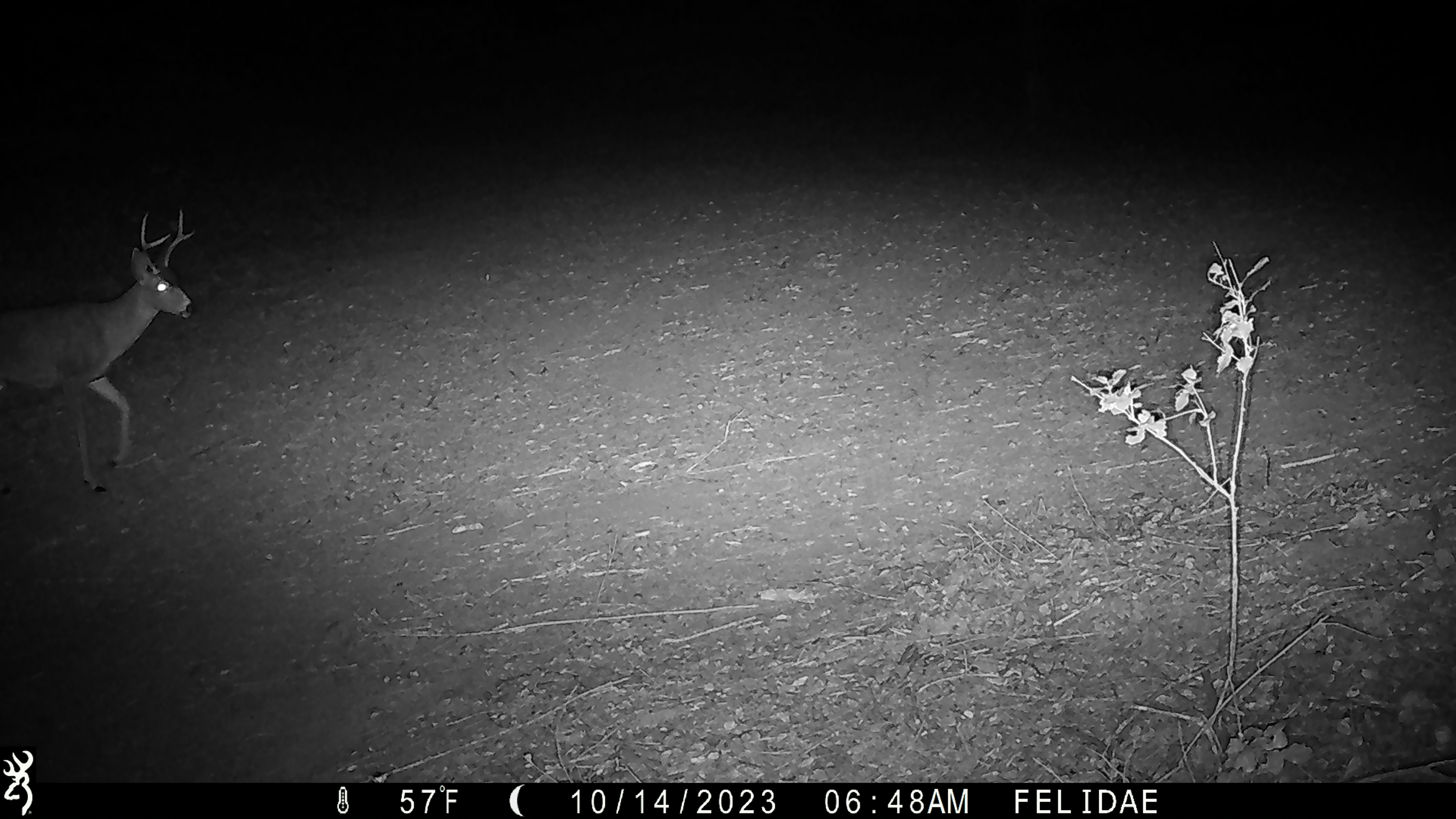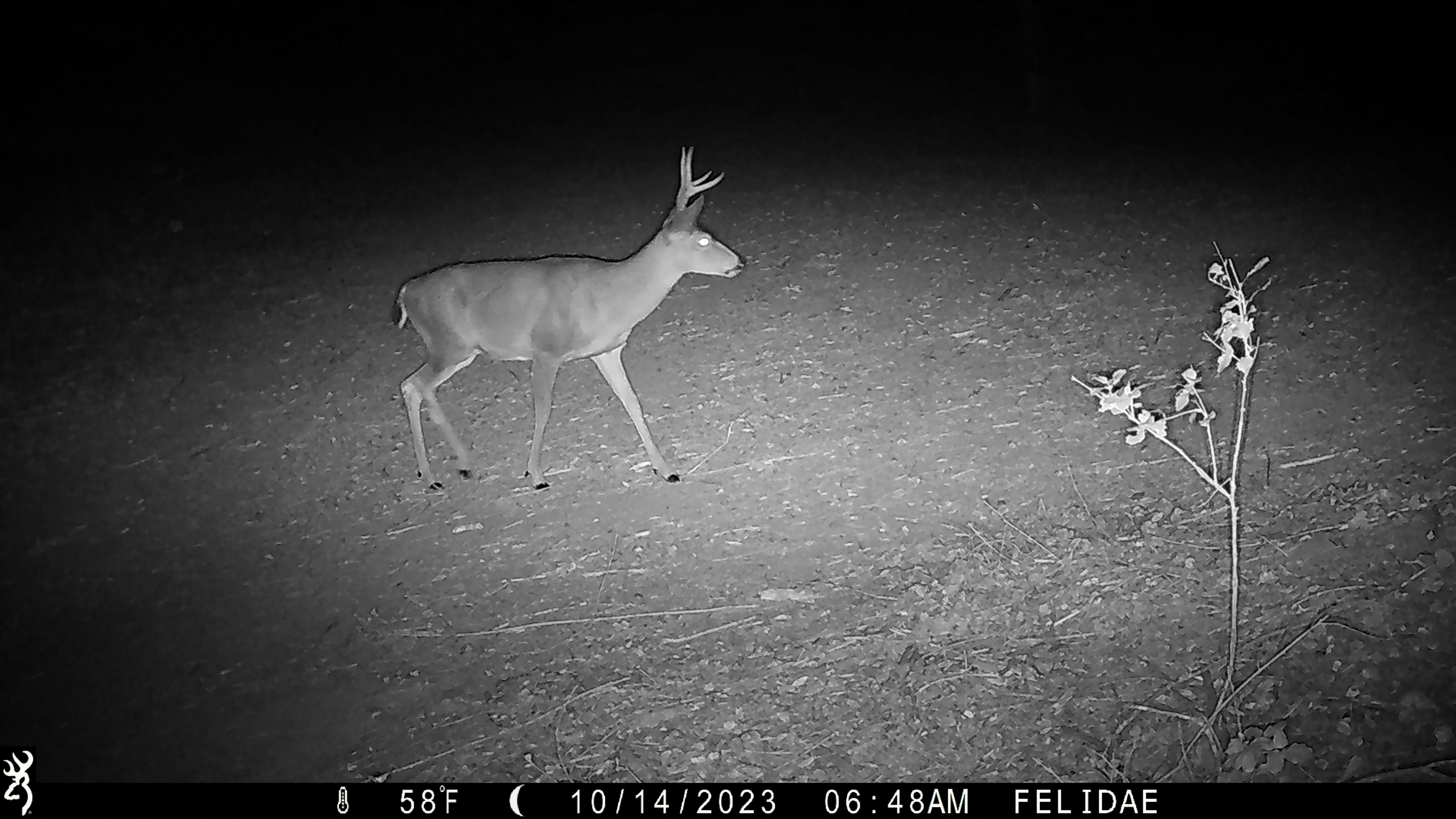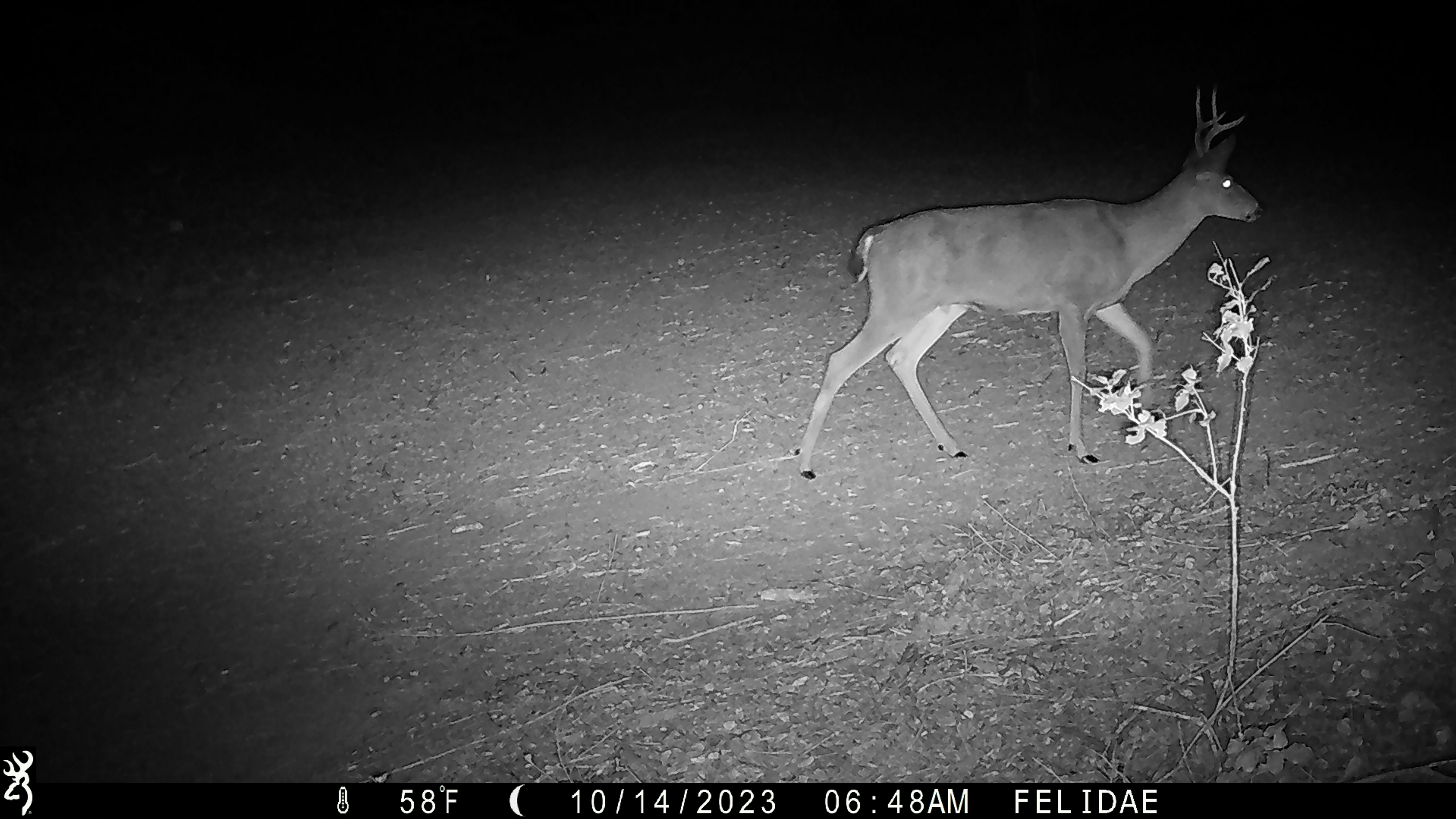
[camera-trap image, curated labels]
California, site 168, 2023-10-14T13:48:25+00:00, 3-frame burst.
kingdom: Animalia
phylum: Chordata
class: Mammalia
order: Artiodactyla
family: Cervidae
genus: Odocoileus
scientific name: Odocoileus hemionus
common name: mule deer